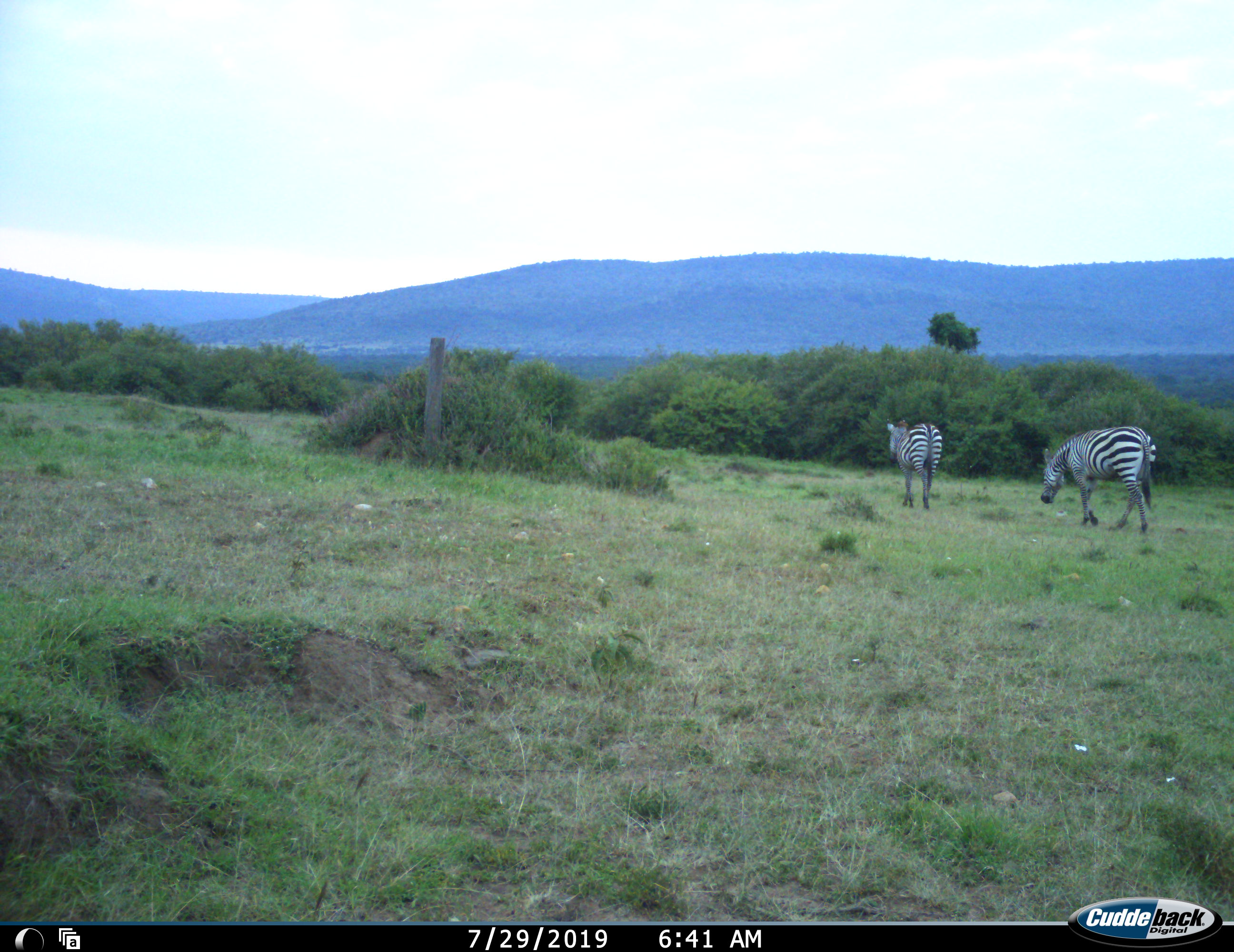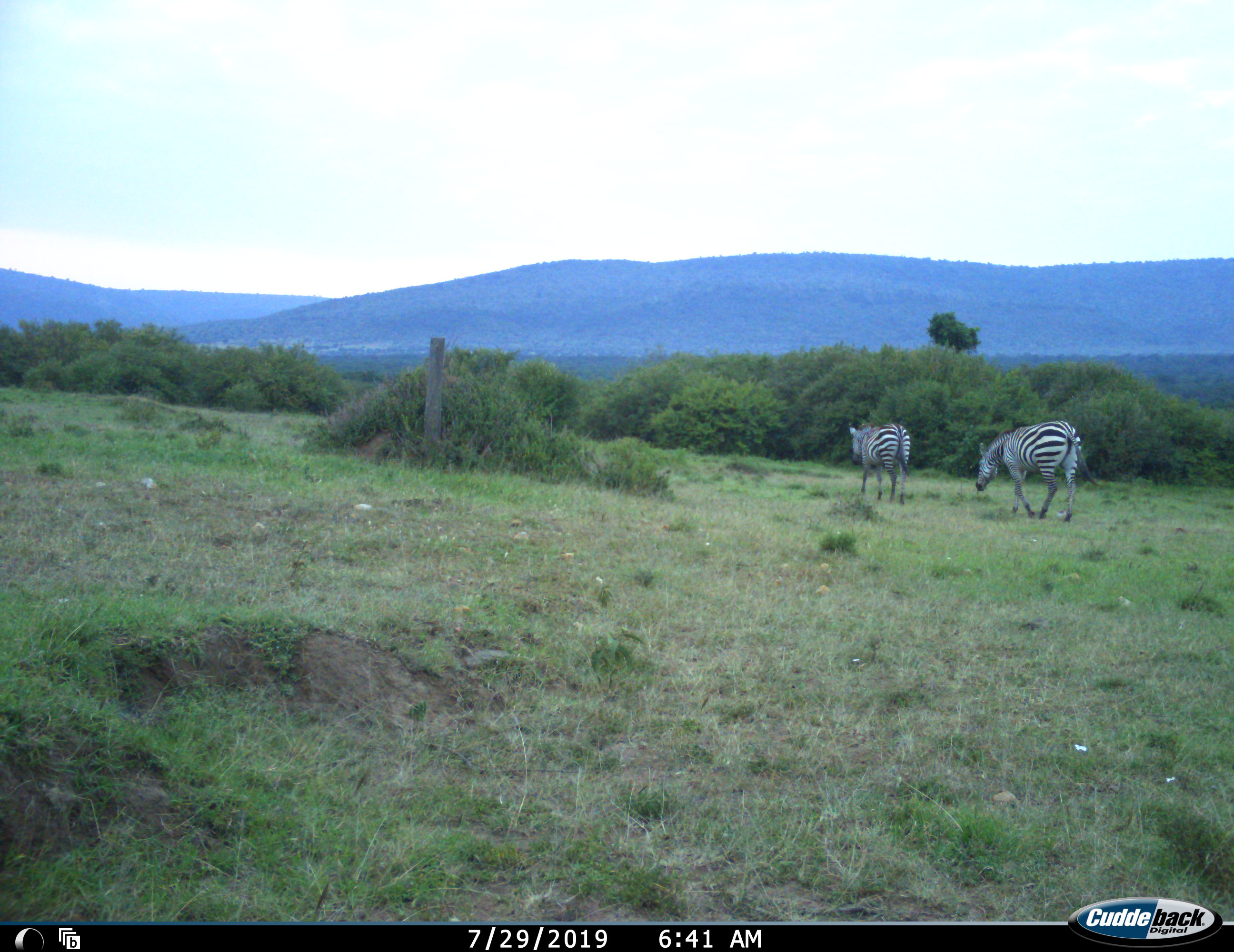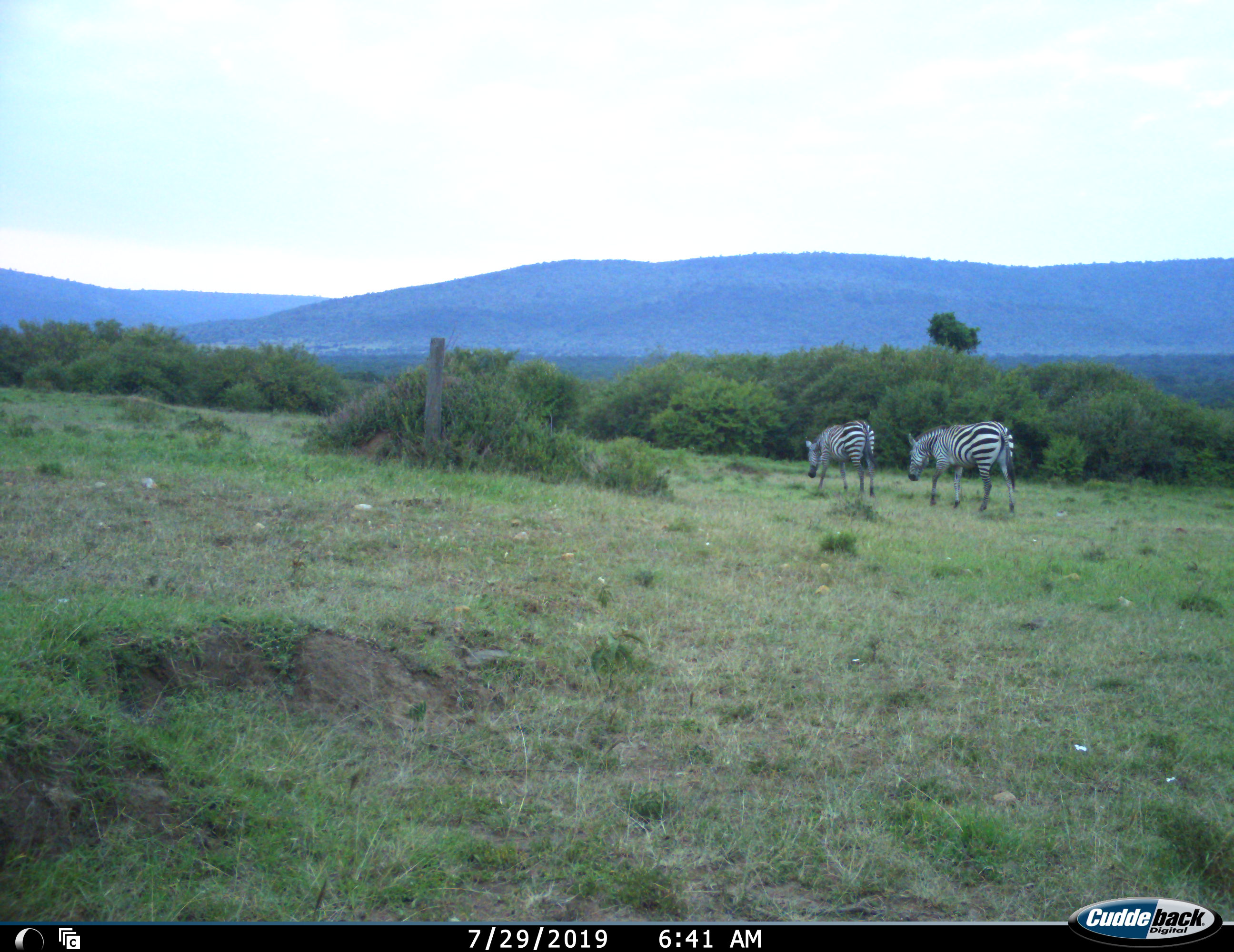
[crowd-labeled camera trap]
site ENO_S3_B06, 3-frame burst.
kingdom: Animalia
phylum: Chordata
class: Mammalia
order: Perissodactyla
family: Equidae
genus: Equus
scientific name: Equus quagga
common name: plains zebra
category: zebraplains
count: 2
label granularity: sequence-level